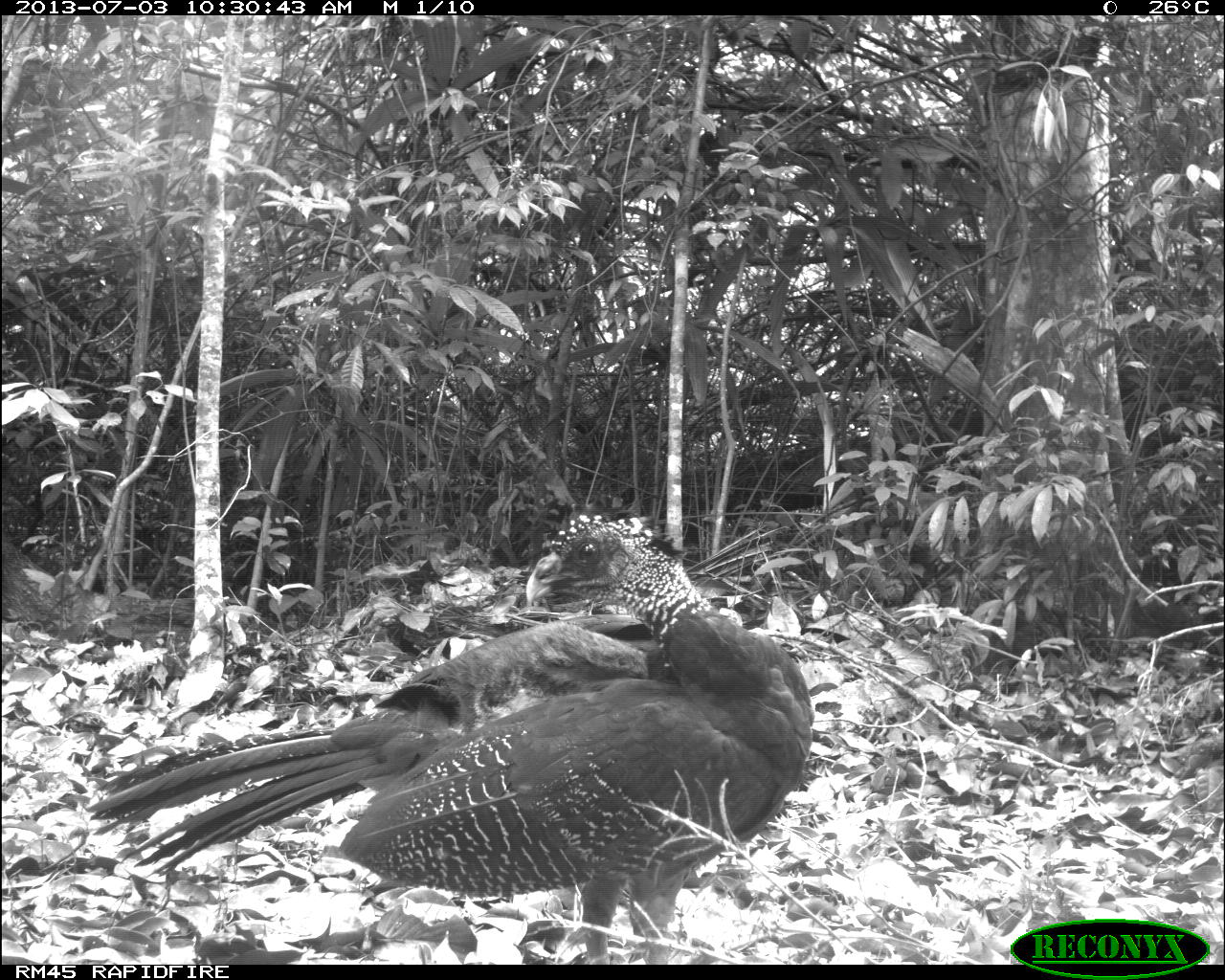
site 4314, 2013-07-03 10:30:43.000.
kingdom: Animalia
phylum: Chordata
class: Aves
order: Galliformes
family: Cracidae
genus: Crax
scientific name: Crax rubra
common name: great curassow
Crax rubra (great curassow), count 2.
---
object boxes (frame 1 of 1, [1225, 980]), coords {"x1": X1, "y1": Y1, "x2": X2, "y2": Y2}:
crax rubra: {"x1": 80, "y1": 512, "x2": 814, "y2": 962}